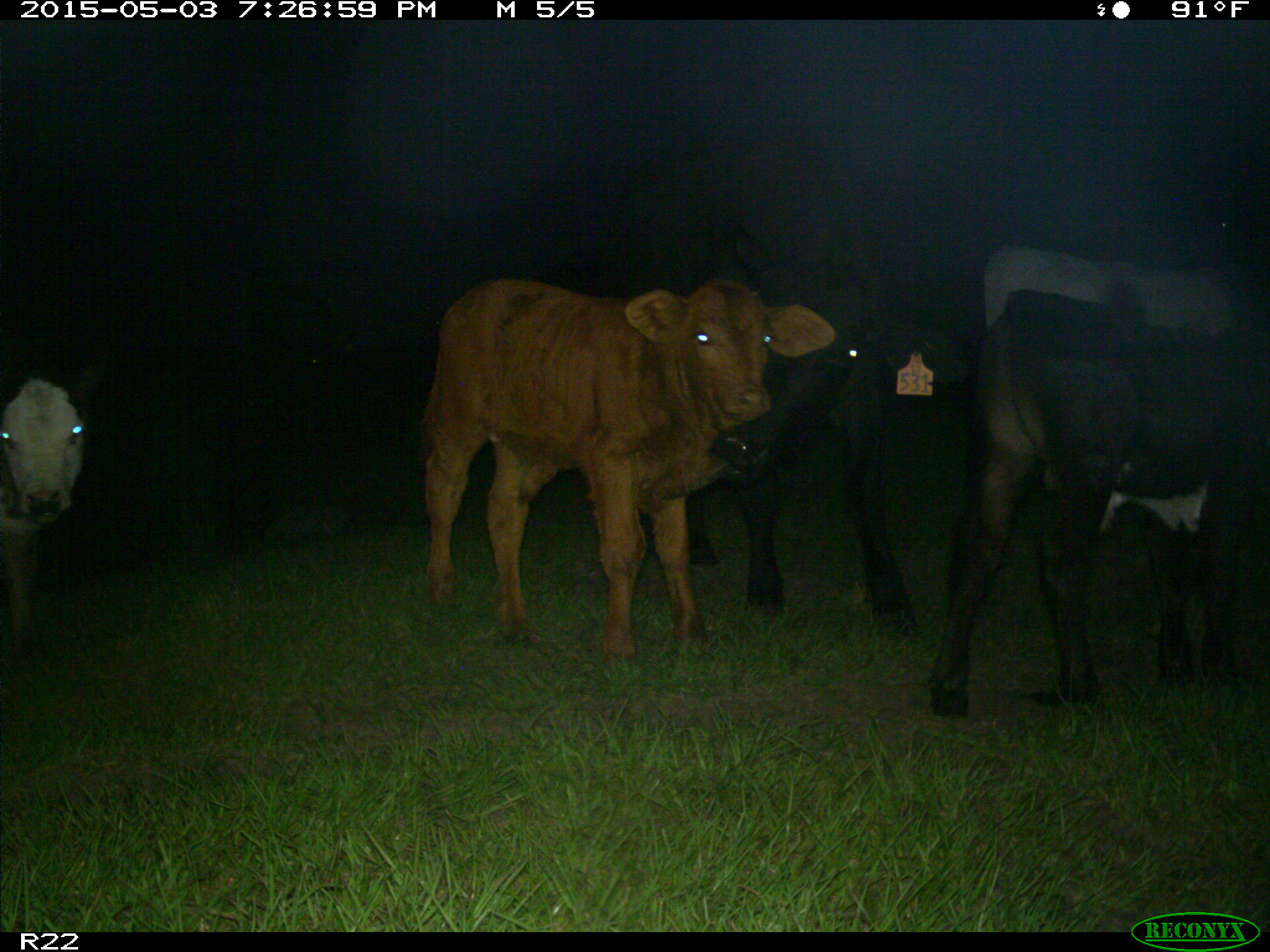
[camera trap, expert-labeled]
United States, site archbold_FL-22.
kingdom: Animalia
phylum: Chordata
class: Mammalia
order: Artiodactyla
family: Bovidae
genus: Bos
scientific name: Bos taurus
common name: domestic cow